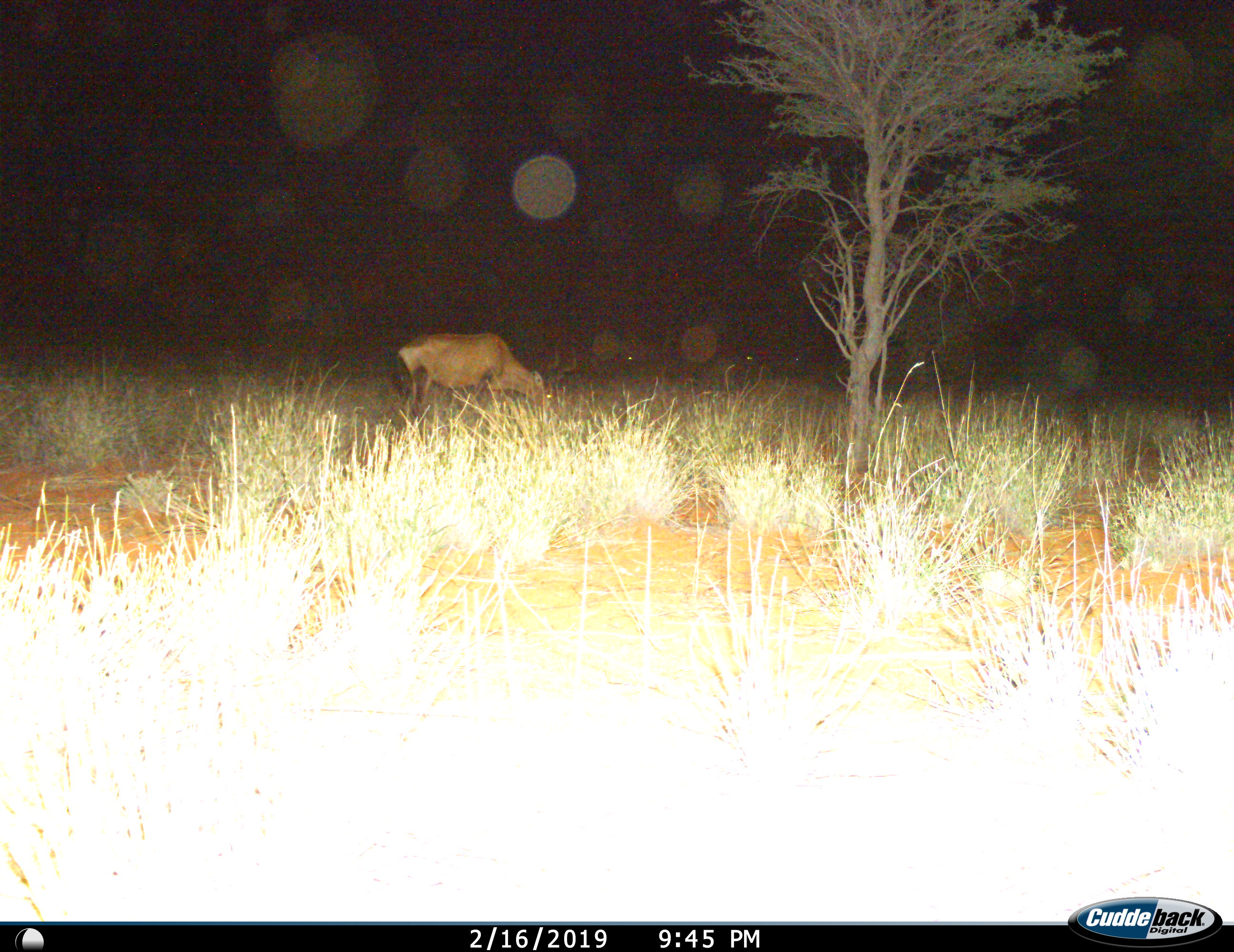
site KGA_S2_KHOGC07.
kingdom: Animalia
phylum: Chordata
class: Mammalia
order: Artiodactyla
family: Bovidae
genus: Alcelaphus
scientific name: Alcelaphus buselaphus caama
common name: red hartebeest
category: hartebeestred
Hartebeestred (red hartebeest) (Alcelaphus buselaphus caama), count 1. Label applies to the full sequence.